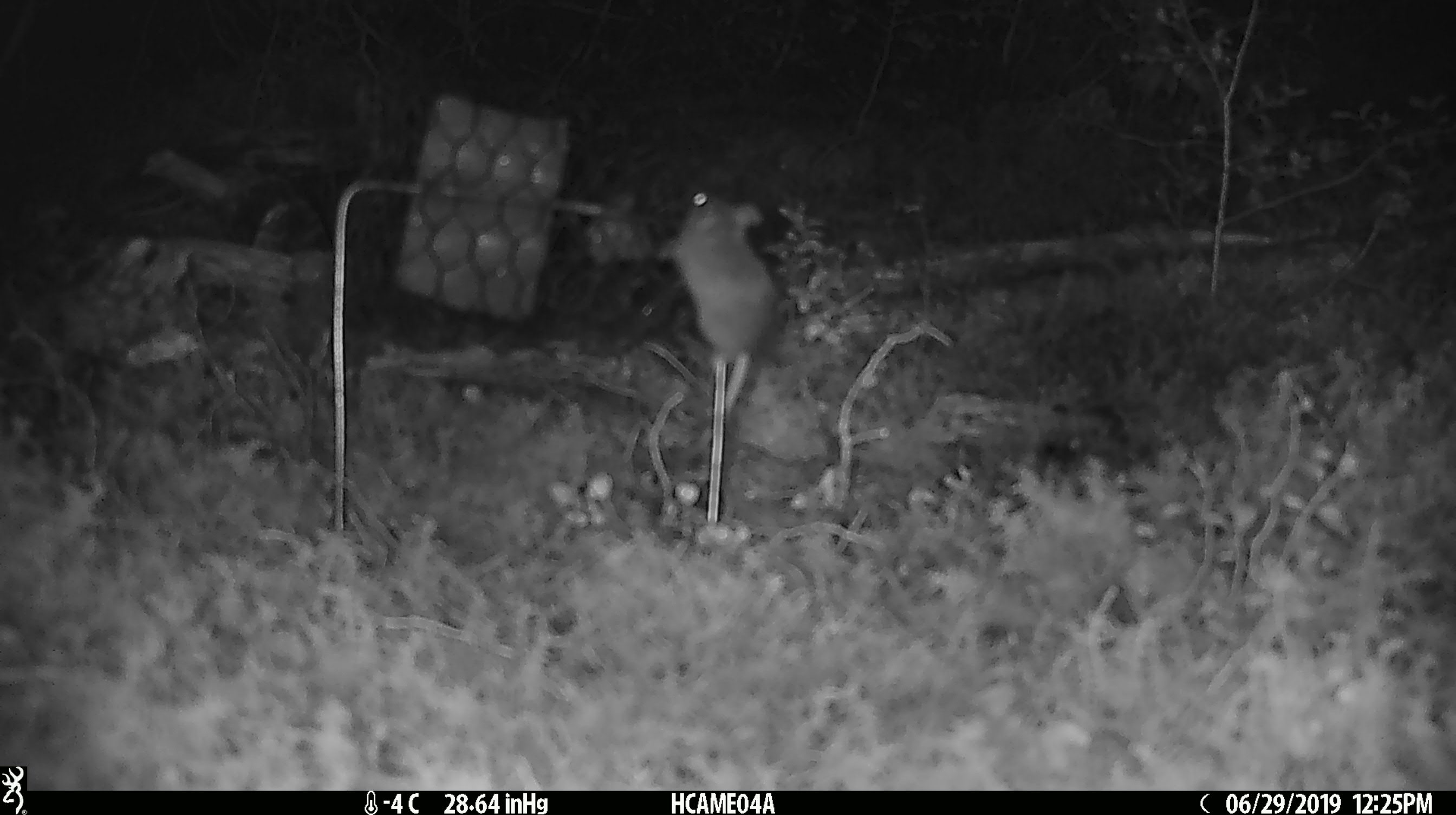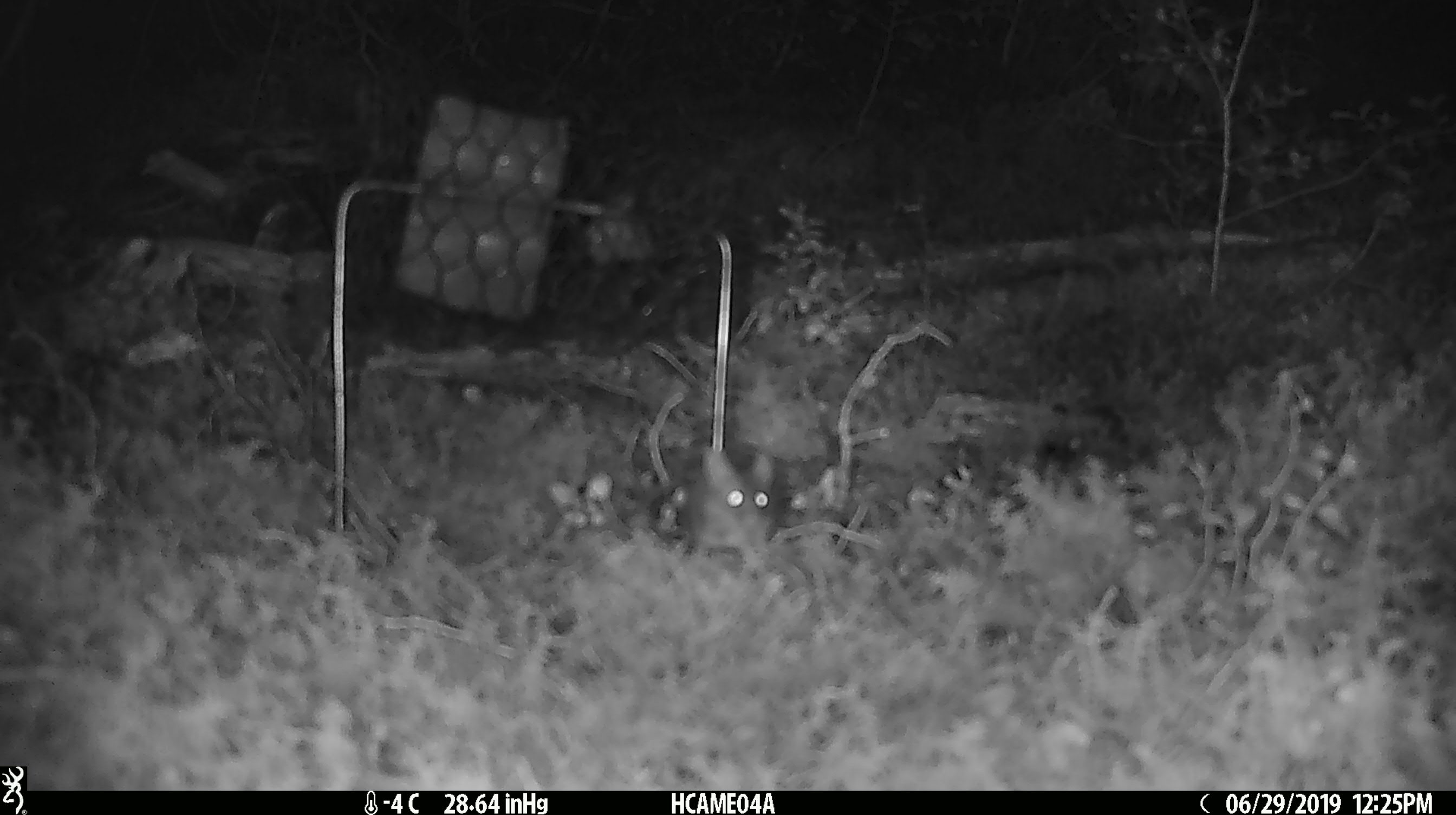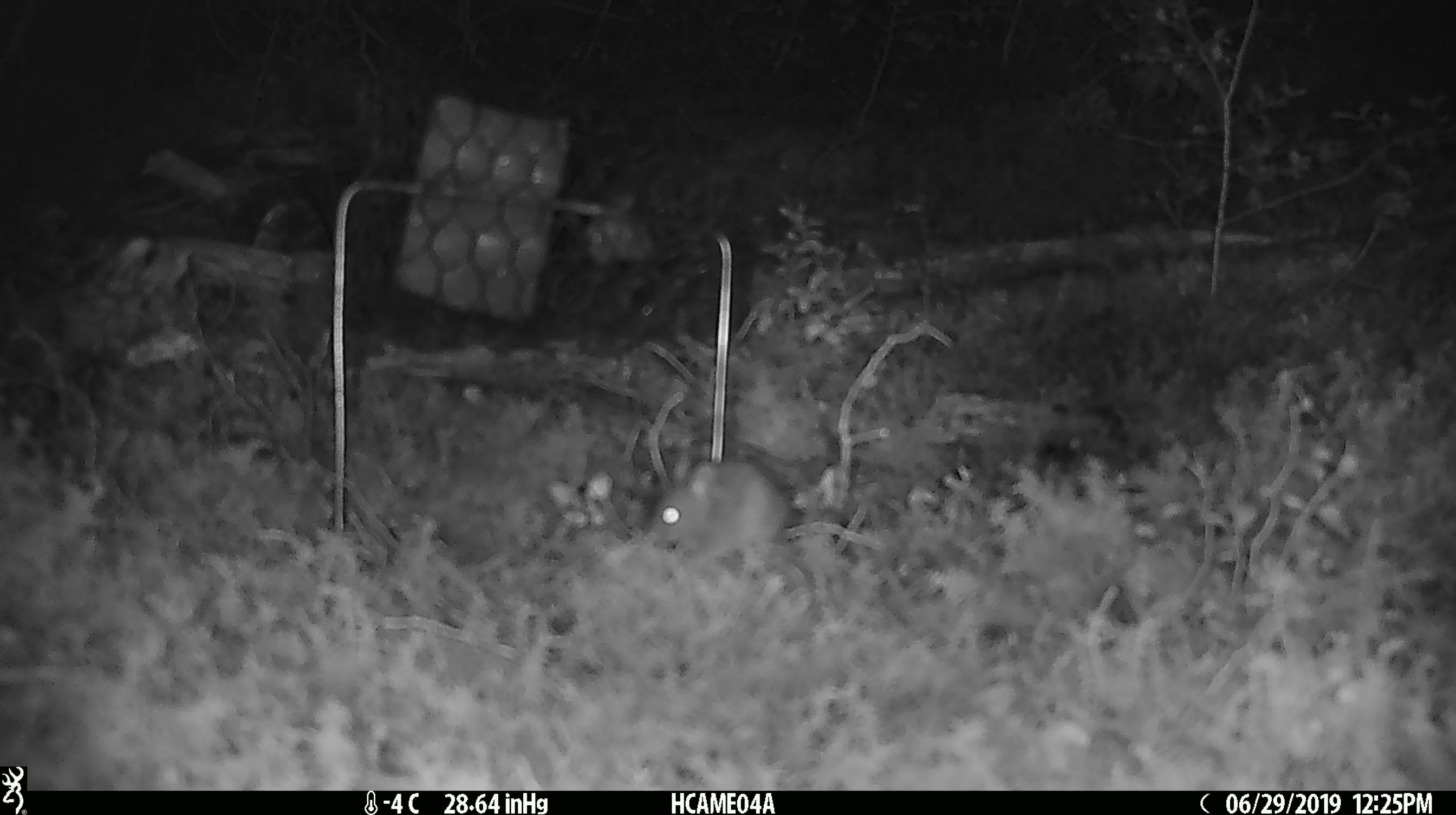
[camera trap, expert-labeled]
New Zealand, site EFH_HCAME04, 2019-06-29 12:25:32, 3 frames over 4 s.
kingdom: Animalia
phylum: Chordata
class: Mammalia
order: Rodentia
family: Muridae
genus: Mus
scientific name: Mus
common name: mouse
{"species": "mouse (Mus)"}